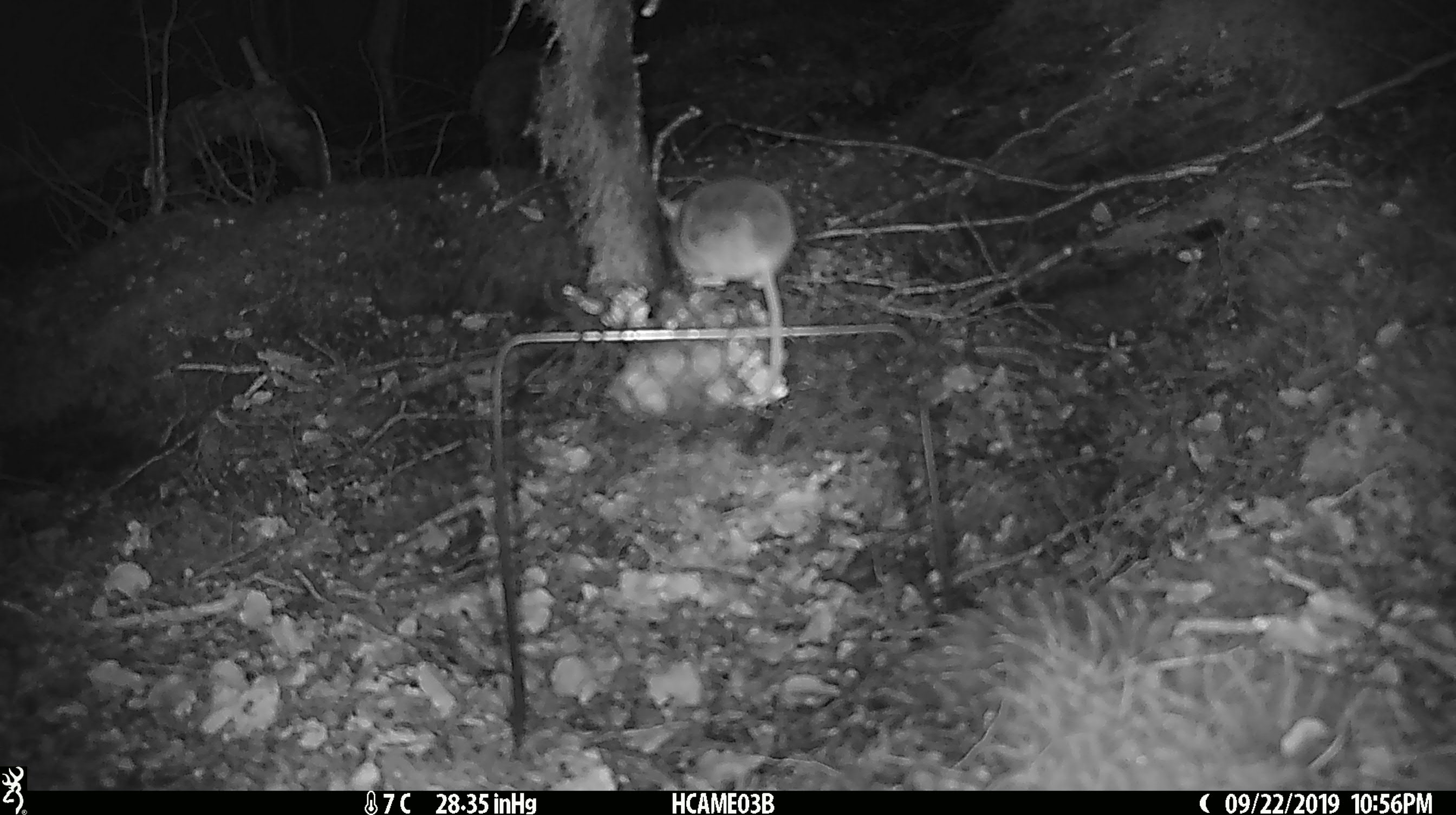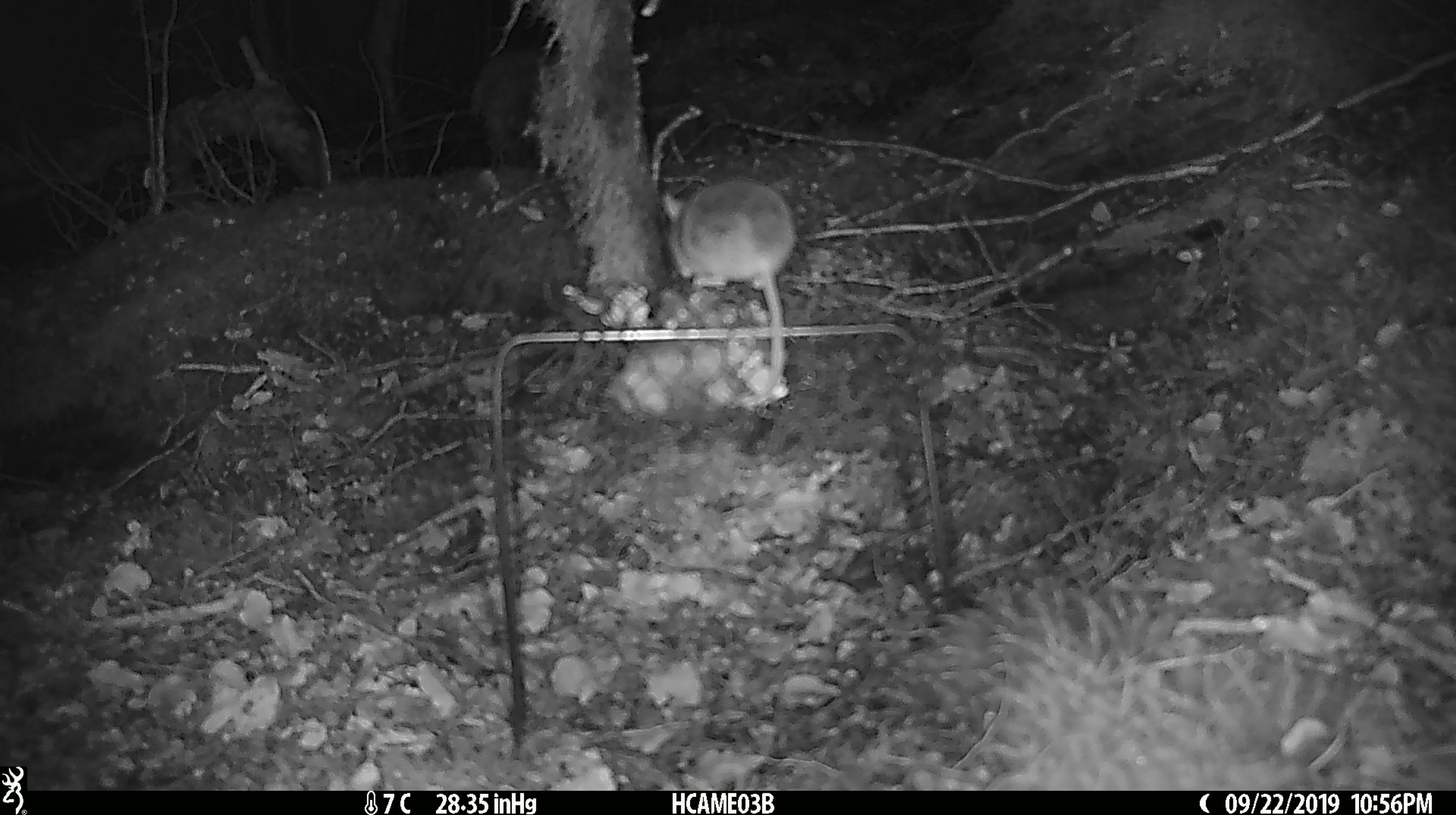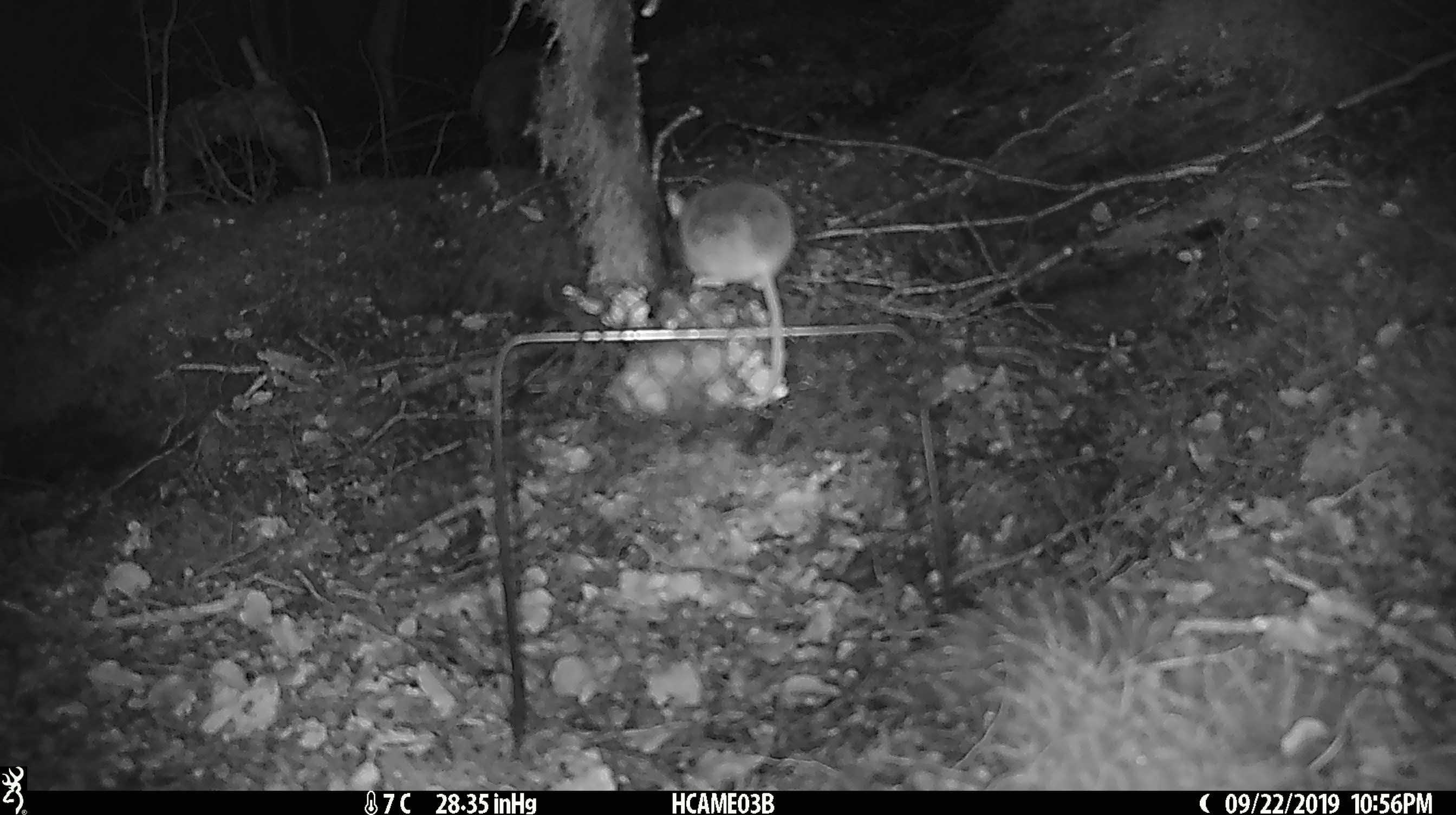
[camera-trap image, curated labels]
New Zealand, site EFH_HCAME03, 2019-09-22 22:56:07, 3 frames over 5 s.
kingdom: Animalia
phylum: Chordata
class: Mammalia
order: Rodentia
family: Muridae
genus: Mus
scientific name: Mus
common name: mouse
Mouse (Mus).